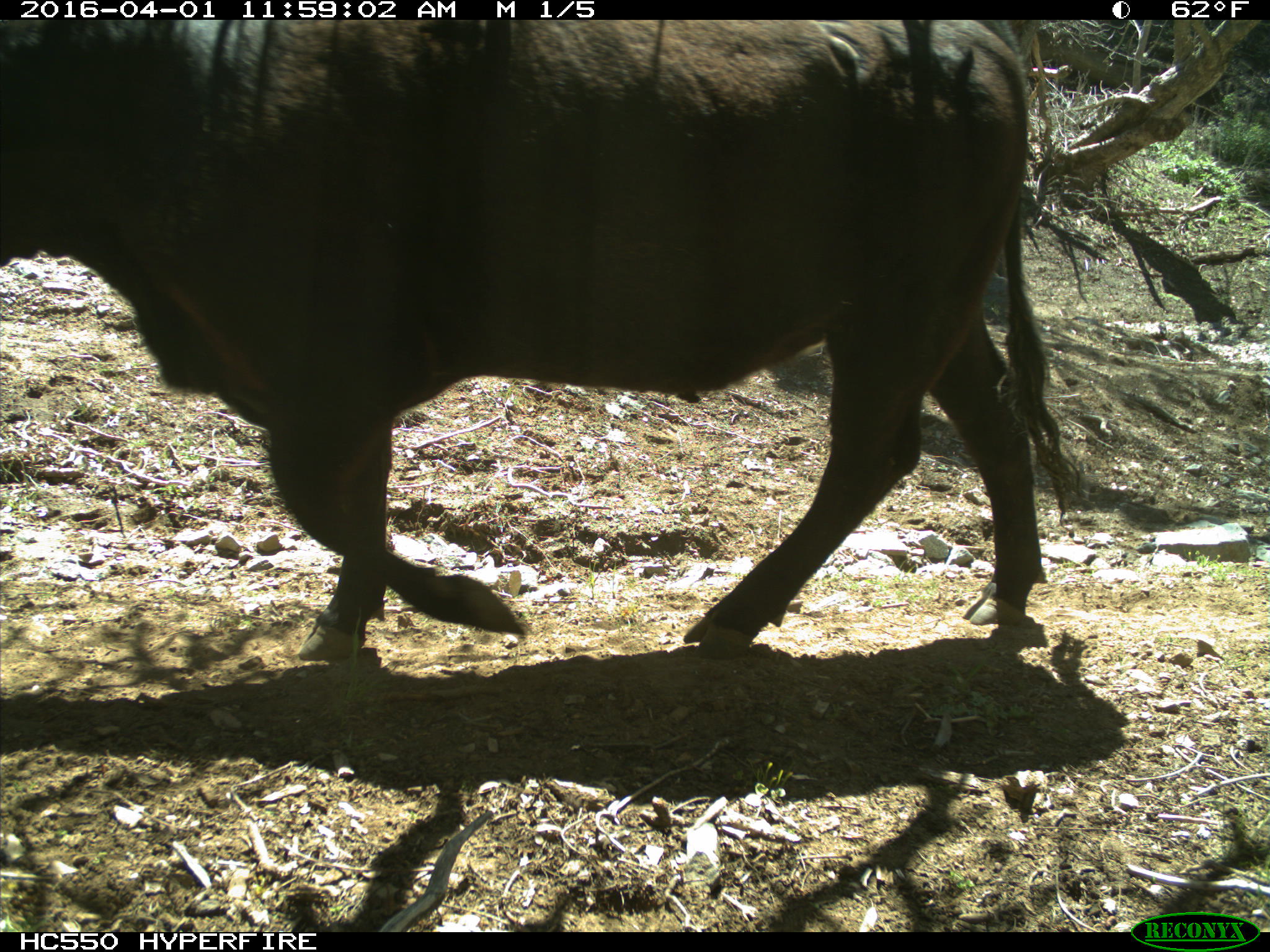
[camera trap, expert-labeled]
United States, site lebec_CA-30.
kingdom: Animalia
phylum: Chordata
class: Mammalia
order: Artiodactyla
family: Bovidae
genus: Bos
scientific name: Bos taurus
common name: domestic cow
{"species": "Bos taurus (domestic cow)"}